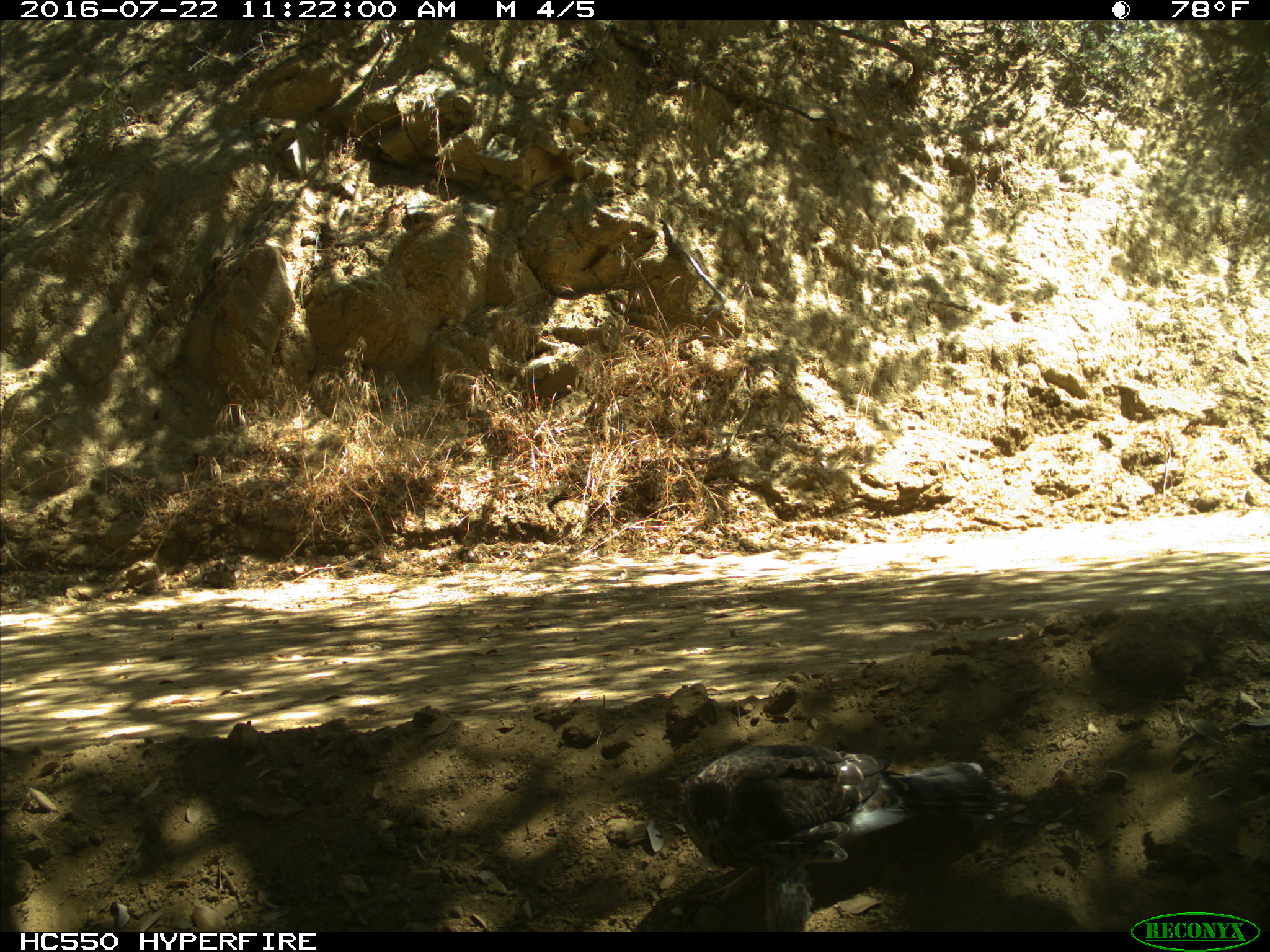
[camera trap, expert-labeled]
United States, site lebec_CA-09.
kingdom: Animalia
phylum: Chordata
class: Aves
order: Accipitriformes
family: Accipitridae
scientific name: Accipitridae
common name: acciptirids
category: unidentified accipitrid